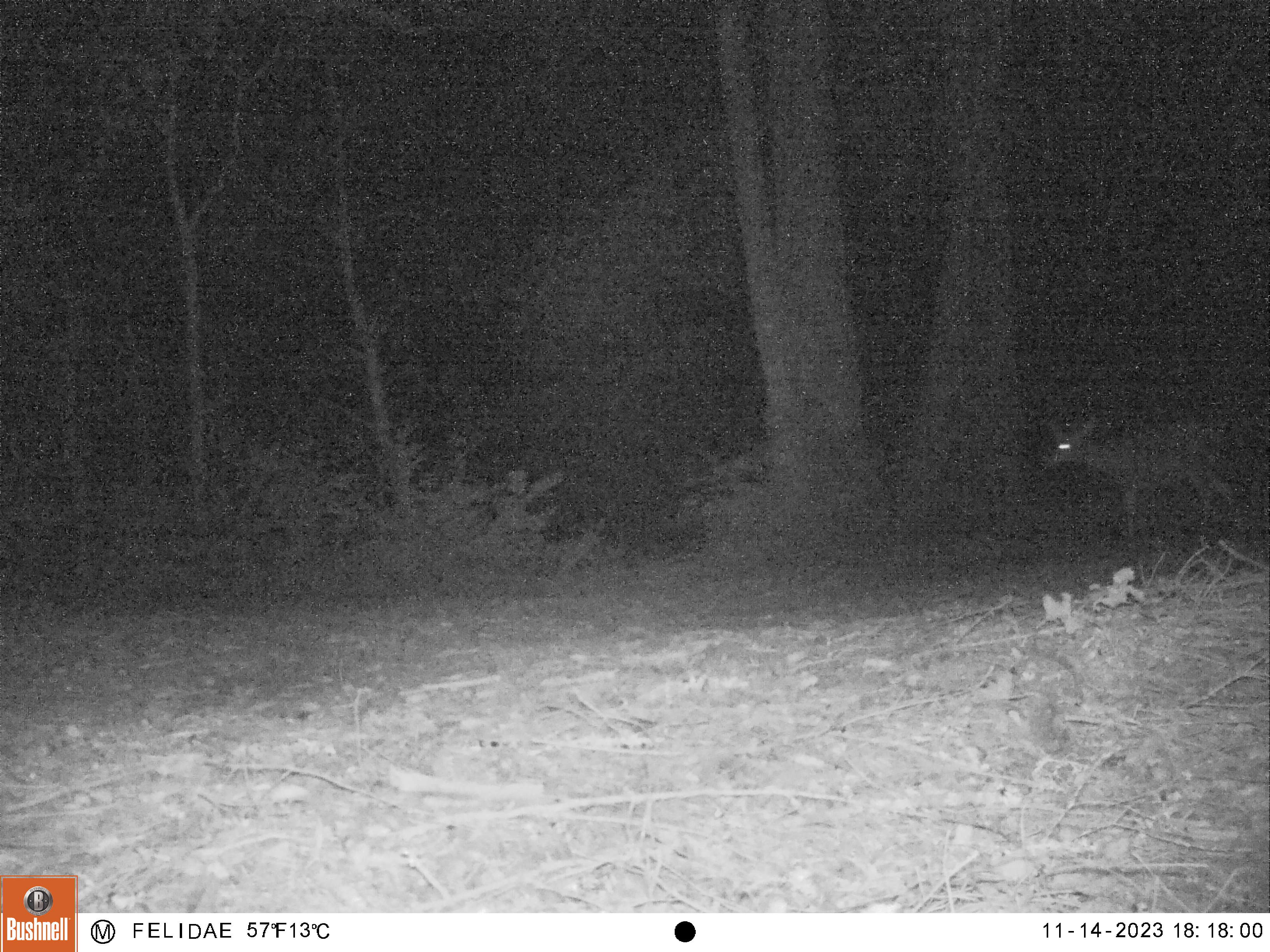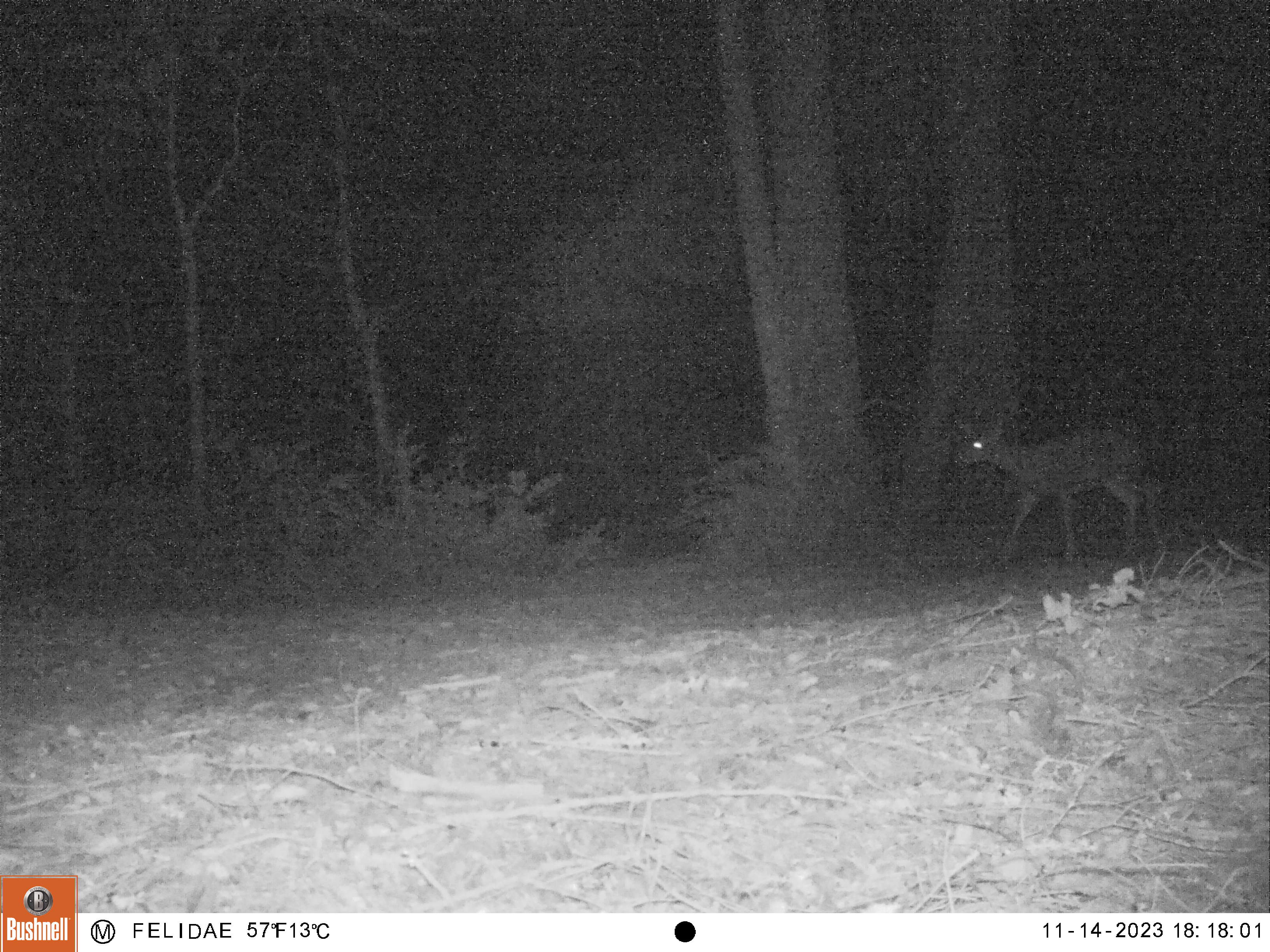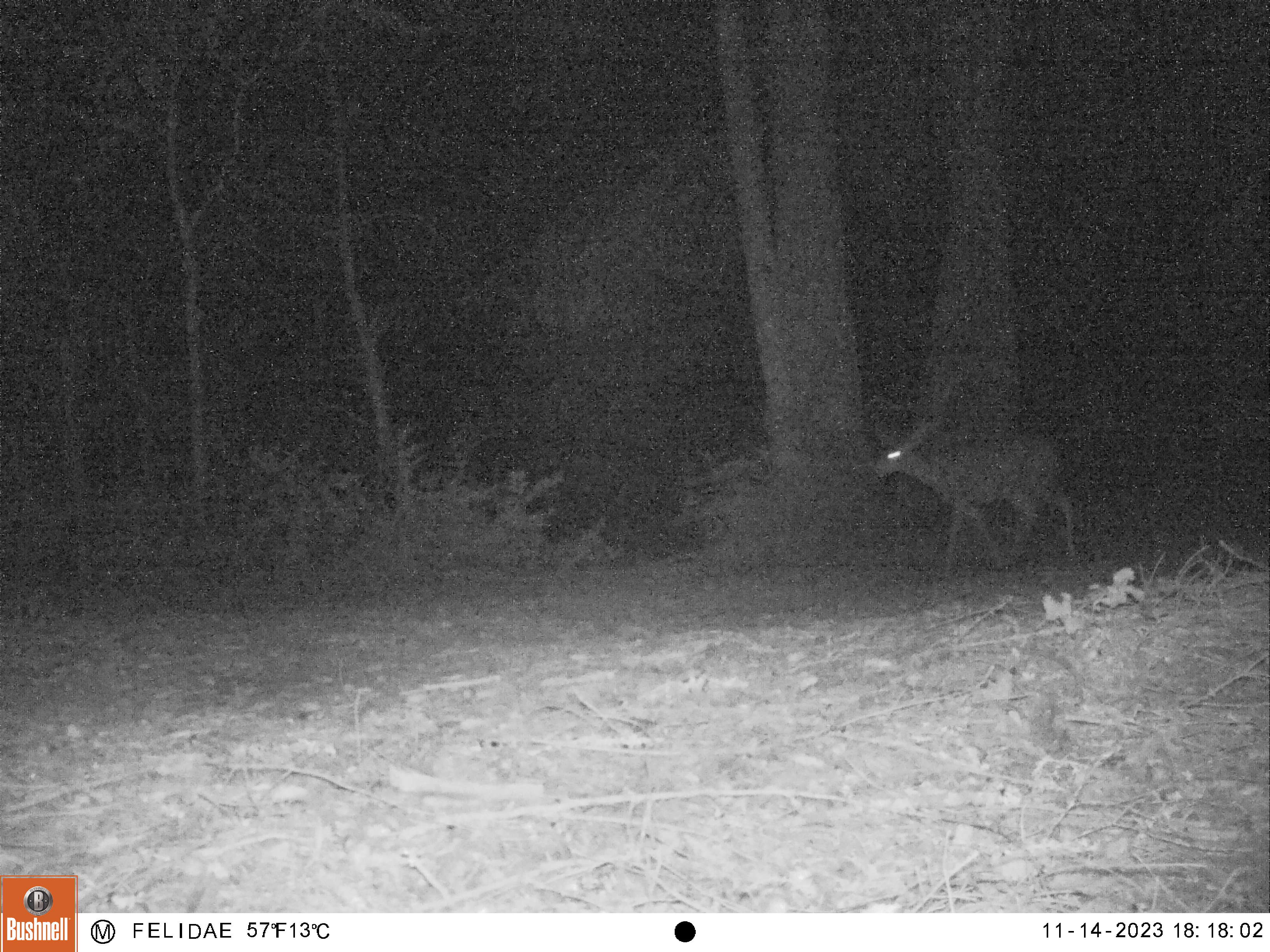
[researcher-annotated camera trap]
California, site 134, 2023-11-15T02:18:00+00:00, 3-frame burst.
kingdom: Animalia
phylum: Chordata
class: Mammalia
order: Artiodactyla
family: Cervidae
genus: Odocoileus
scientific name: Odocoileus hemionus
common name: mule deer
Mule deer (Odocoileus hemionus).